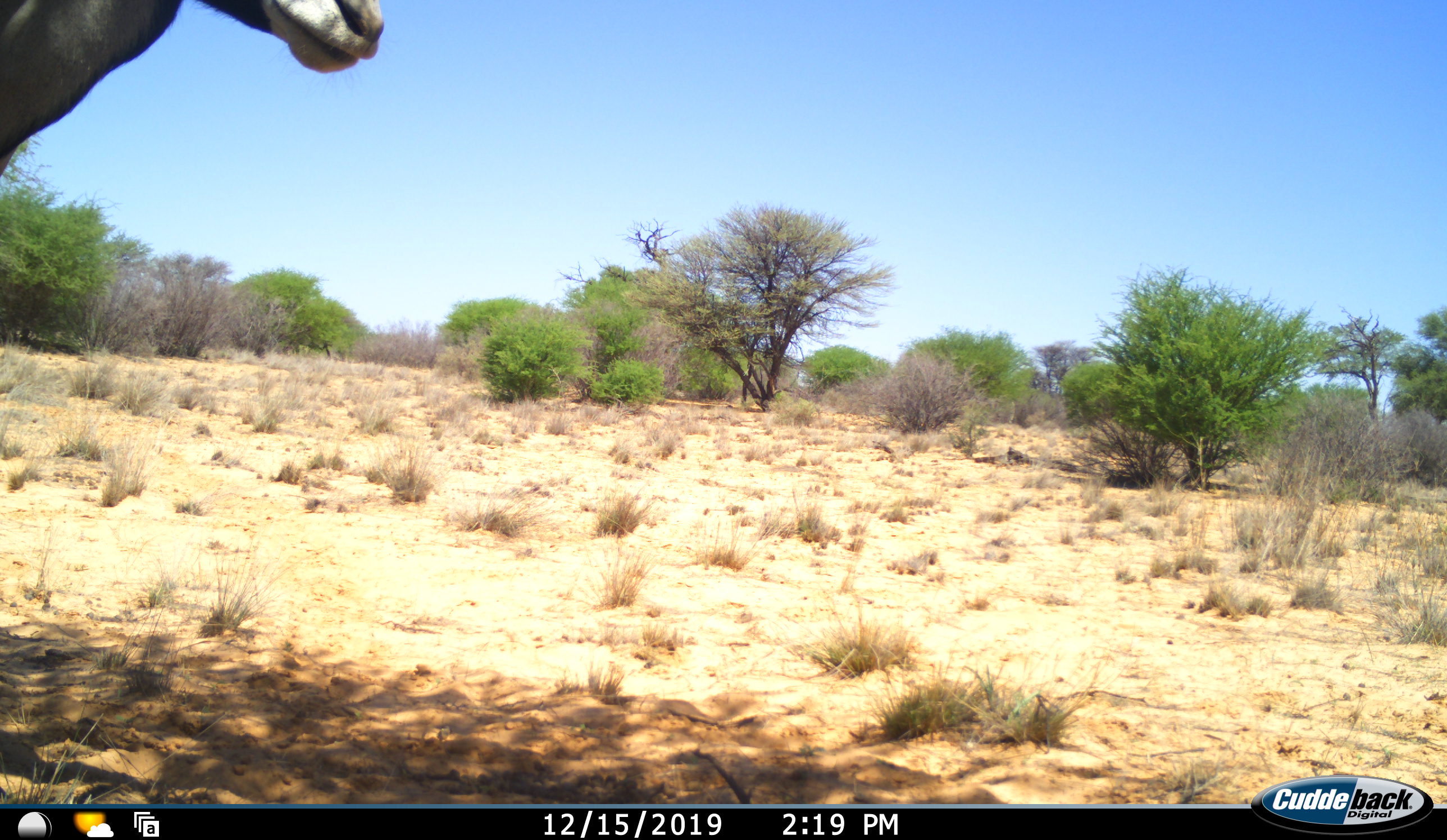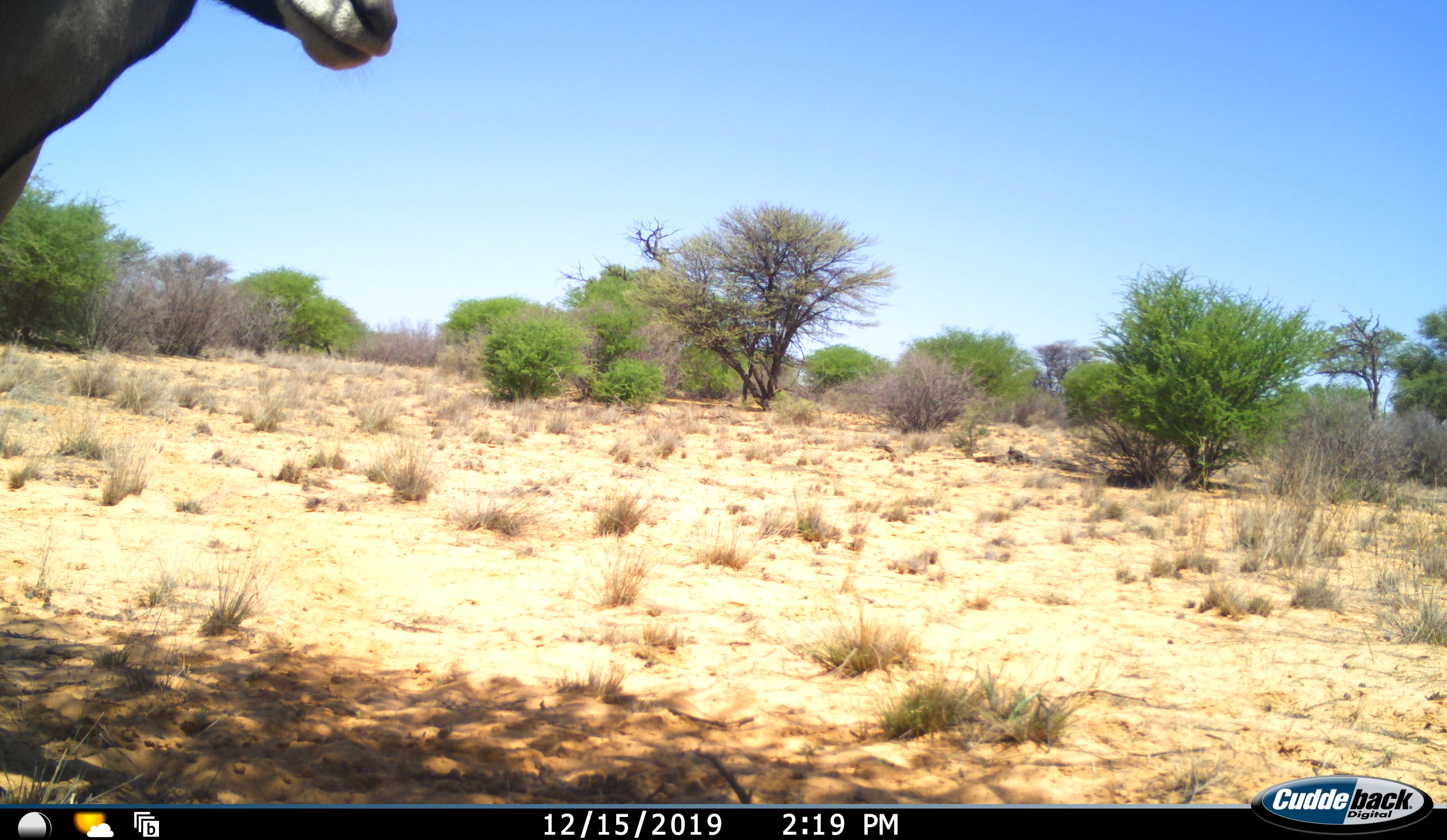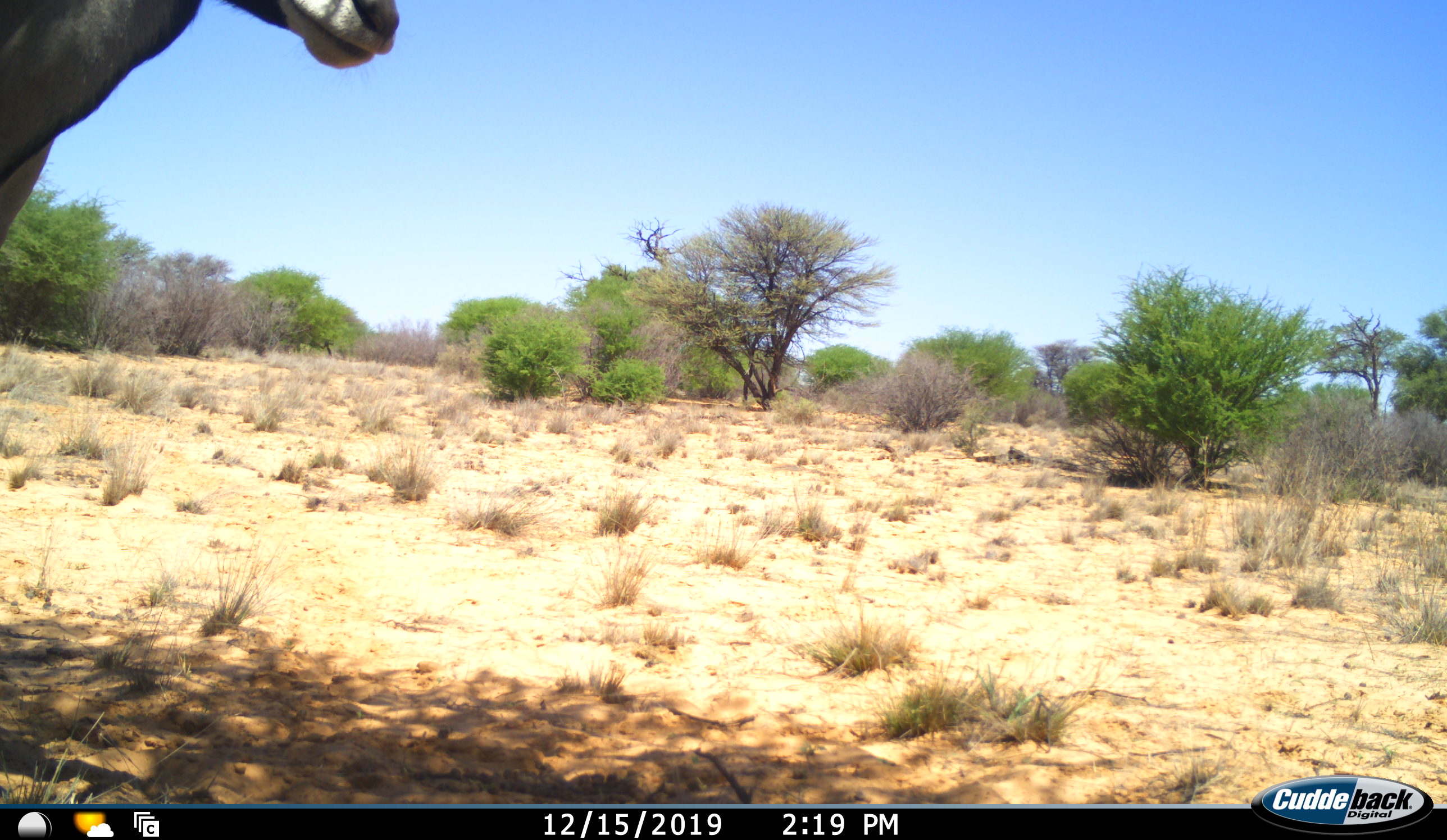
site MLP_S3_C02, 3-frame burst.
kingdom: Animalia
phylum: Chordata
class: Mammalia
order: Artiodactyla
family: Bovidae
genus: Oryx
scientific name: Oryx gazella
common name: gemsbok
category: oryx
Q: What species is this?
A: Oryx (gemsbok) (Oryx gazella).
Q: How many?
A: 1.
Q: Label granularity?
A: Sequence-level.